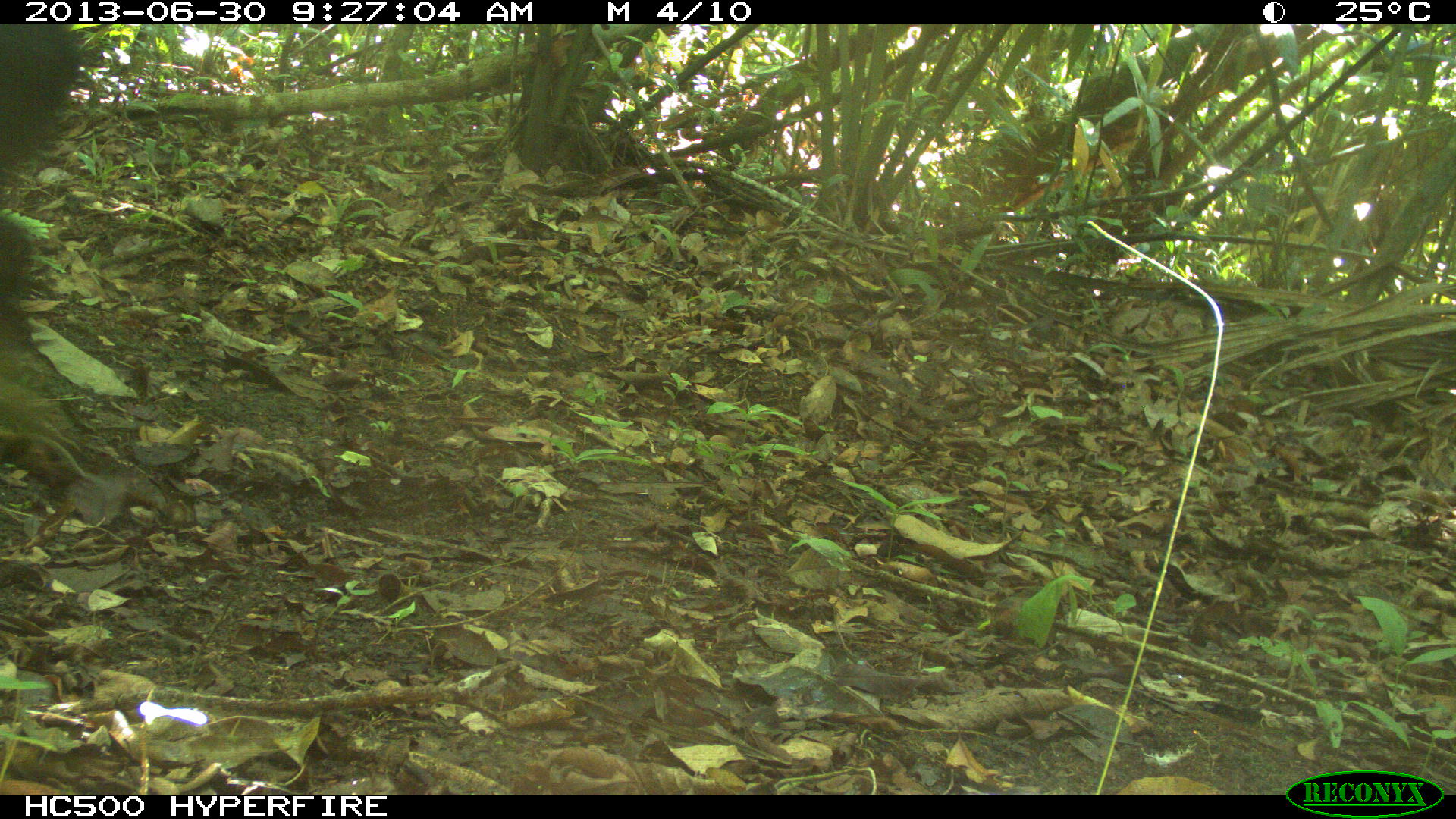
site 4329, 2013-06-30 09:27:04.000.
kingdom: Animalia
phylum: Chordata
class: Mammalia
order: Artiodactyla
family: Tayassuidae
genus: Tayassu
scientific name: Tayassu pecari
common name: white-lipped peccary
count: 1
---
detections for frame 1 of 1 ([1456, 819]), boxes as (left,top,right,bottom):
tayassu pecari: (0,25,163,523)